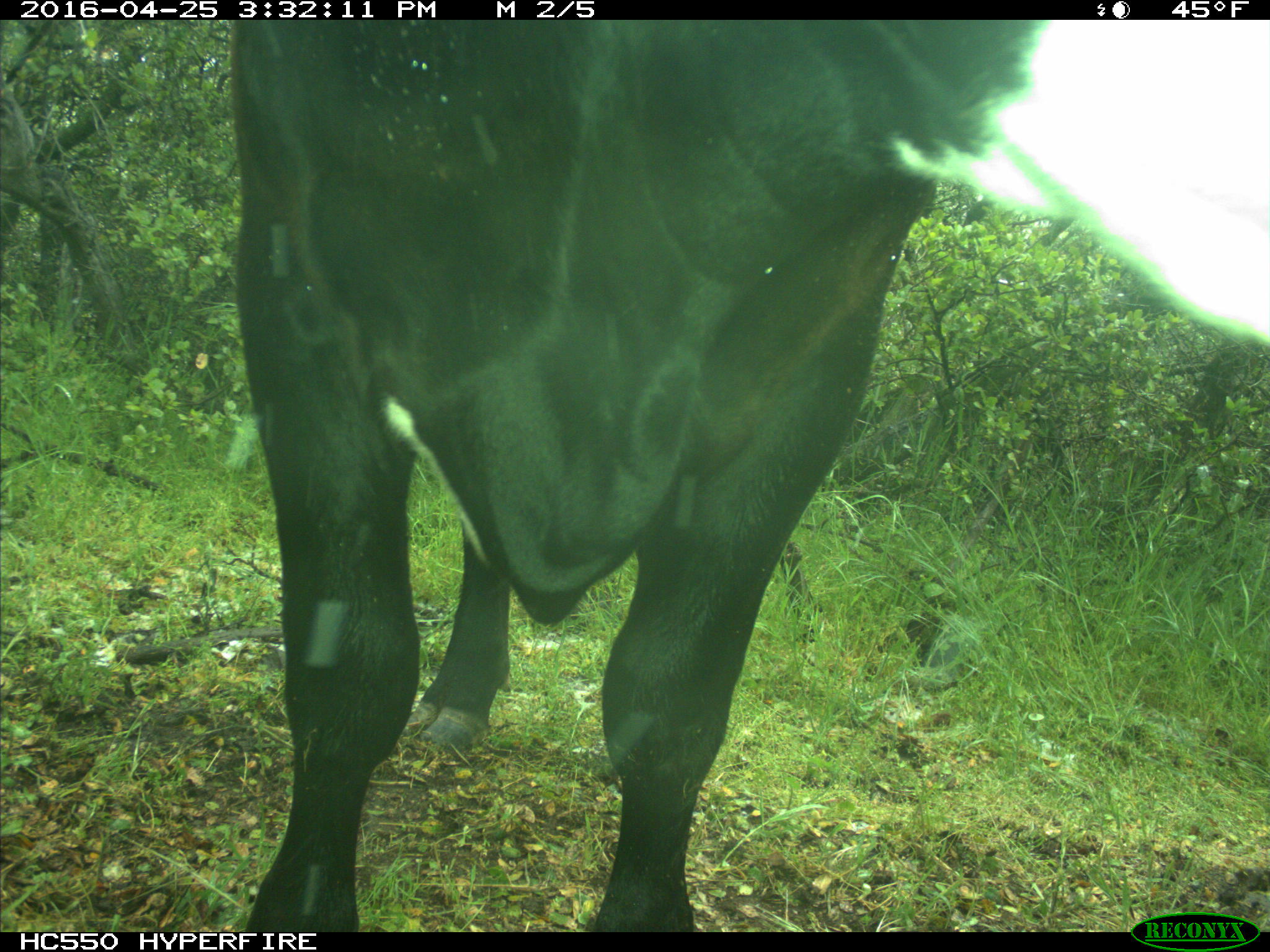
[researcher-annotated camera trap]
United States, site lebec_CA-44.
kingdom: Animalia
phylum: Chordata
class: Mammalia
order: Artiodactyla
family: Bovidae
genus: Bos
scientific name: Bos taurus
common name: domestic cow